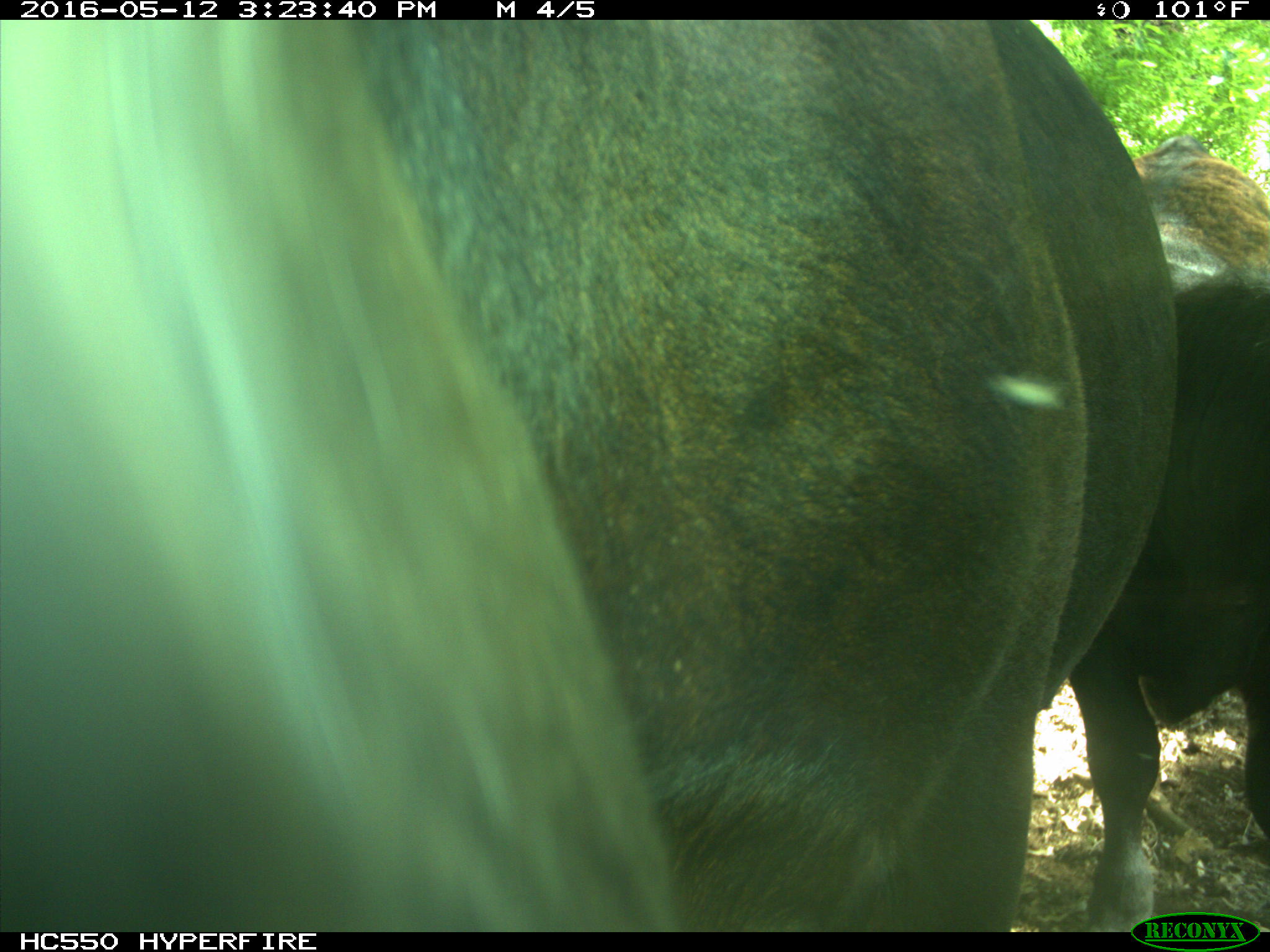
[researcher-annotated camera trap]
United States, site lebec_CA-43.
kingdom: Animalia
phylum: Chordata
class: Mammalia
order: Artiodactyla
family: Bovidae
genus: Bos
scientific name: Bos taurus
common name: domestic cow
Bos taurus (domestic cow).